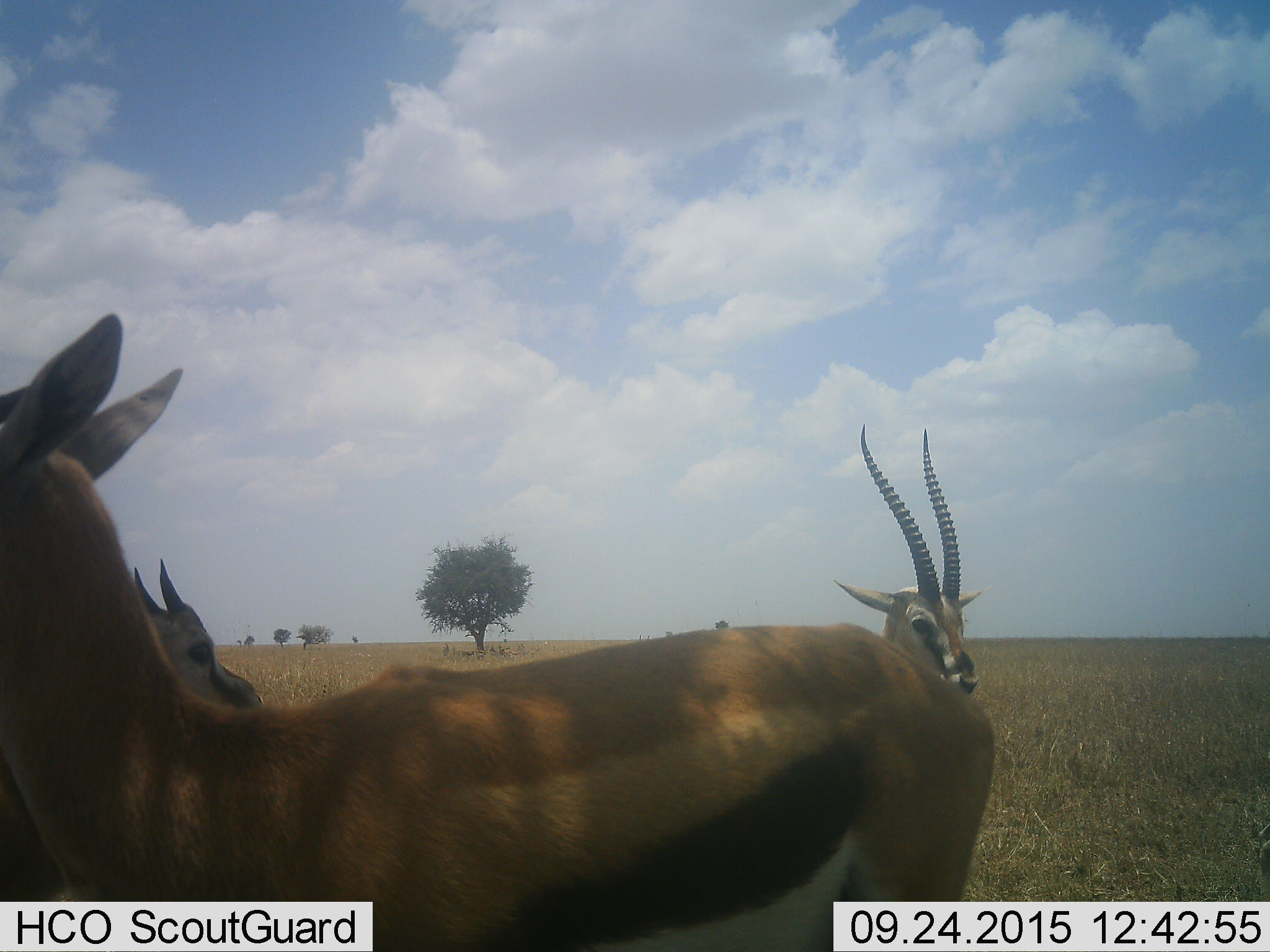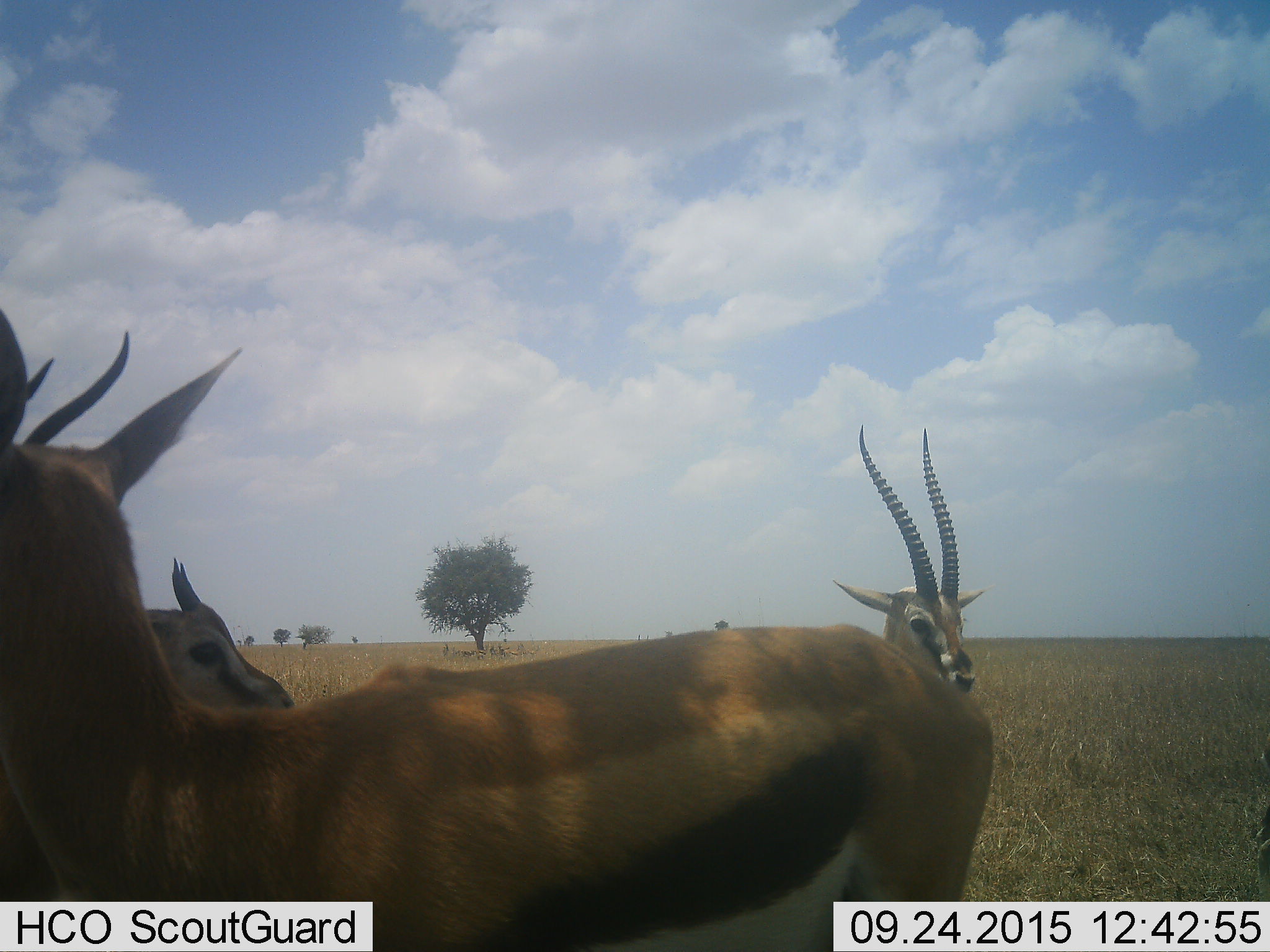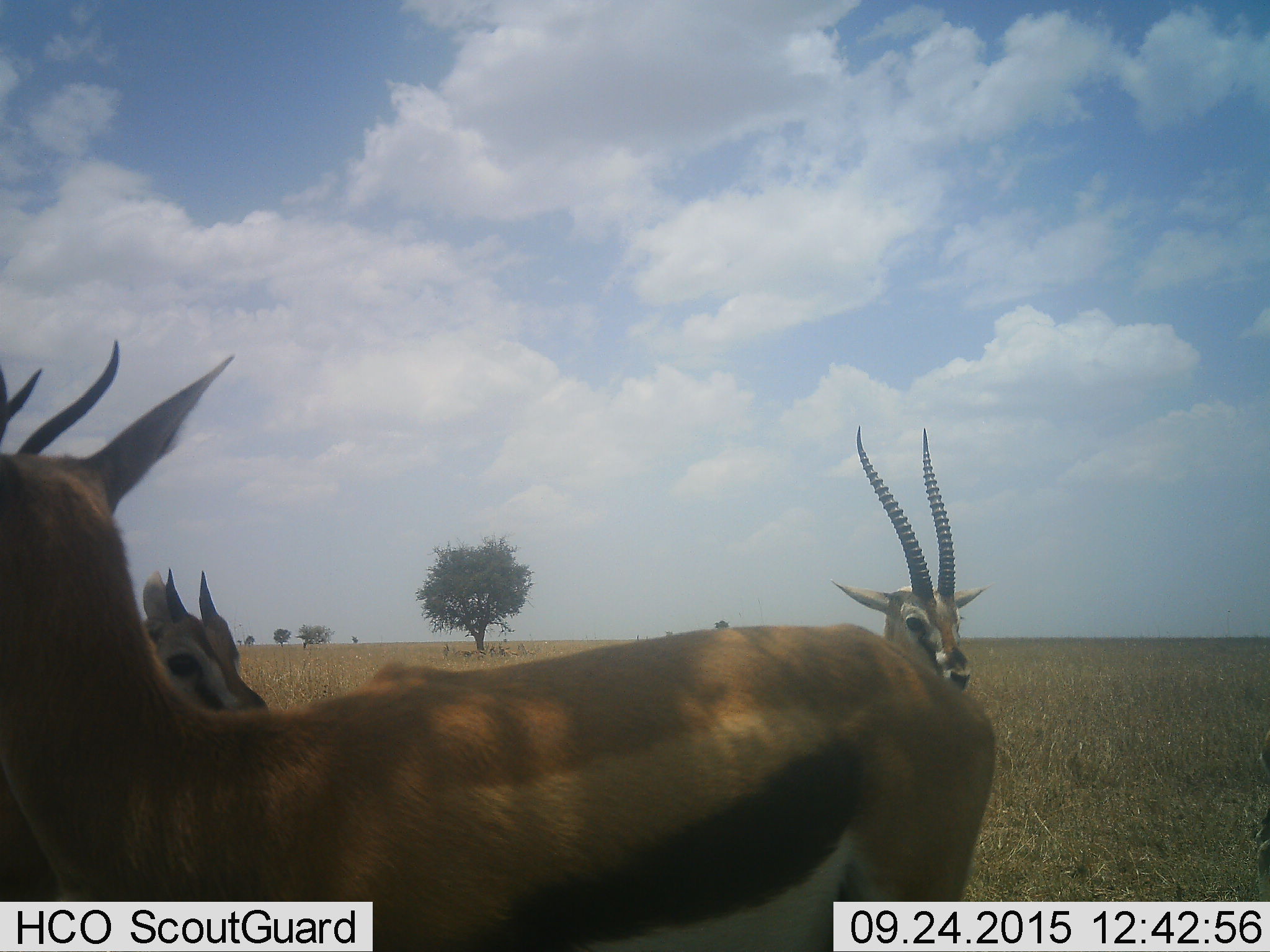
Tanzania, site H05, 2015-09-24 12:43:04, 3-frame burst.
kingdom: Animalia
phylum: Chordata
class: Mammalia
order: Artiodactyla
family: Bovidae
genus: Eudorcas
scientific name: Eudorcas thomsonii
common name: thomson's gazelle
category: gazellethomsons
Gazellethomsons (thomson's gazelle) (Eudorcas thomsonii), count 3. Behavior (volunteer vote fractions): standing 89%, resting 22%, moving 11%, interacting 0%. Young present (vote fraction): 0%. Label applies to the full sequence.